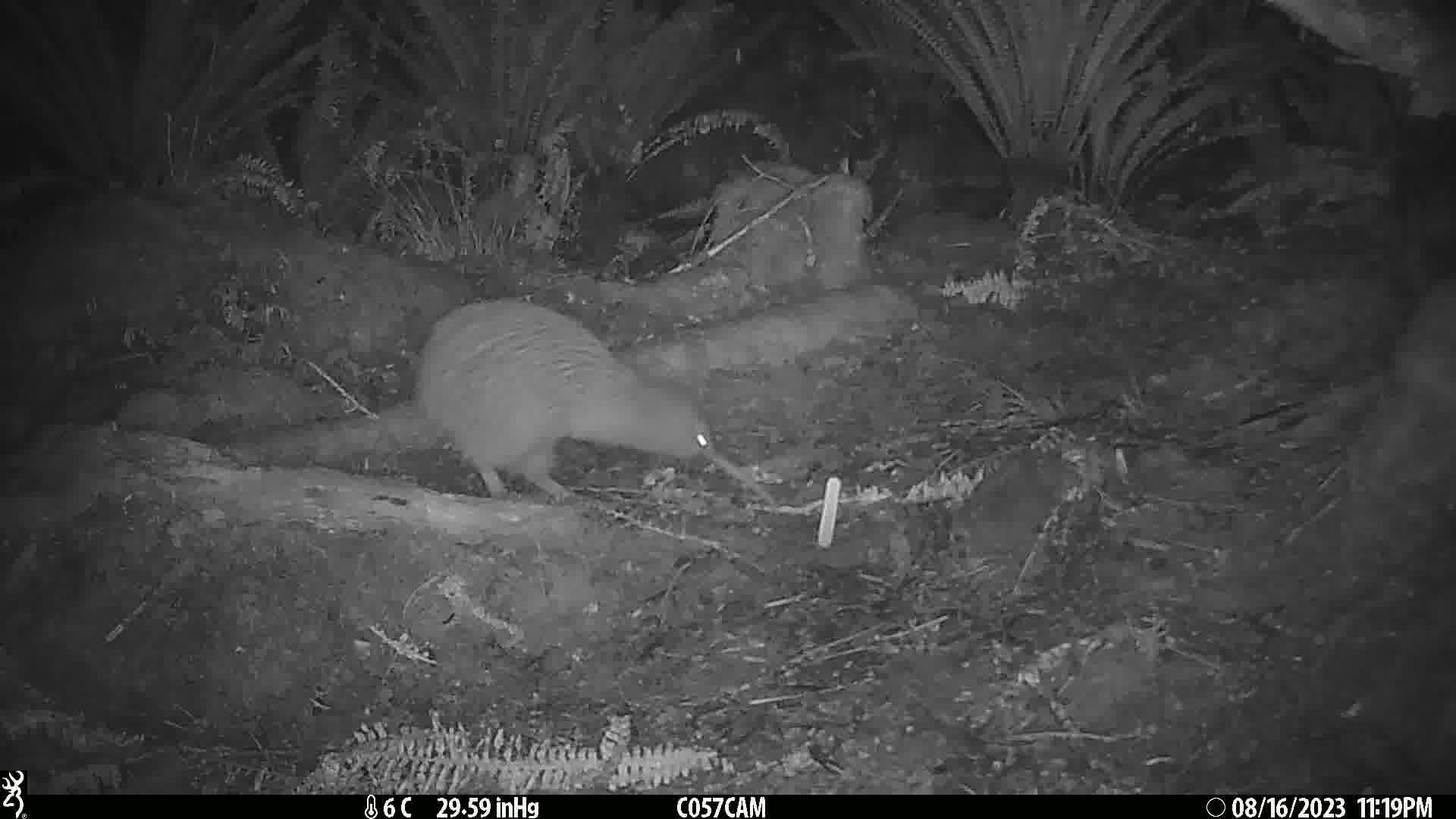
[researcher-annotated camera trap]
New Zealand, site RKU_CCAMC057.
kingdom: Animalia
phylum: Chordata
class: Aves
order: Apterygiformes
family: Apterygidae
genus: Apteryx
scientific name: Apteryx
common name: kiwi